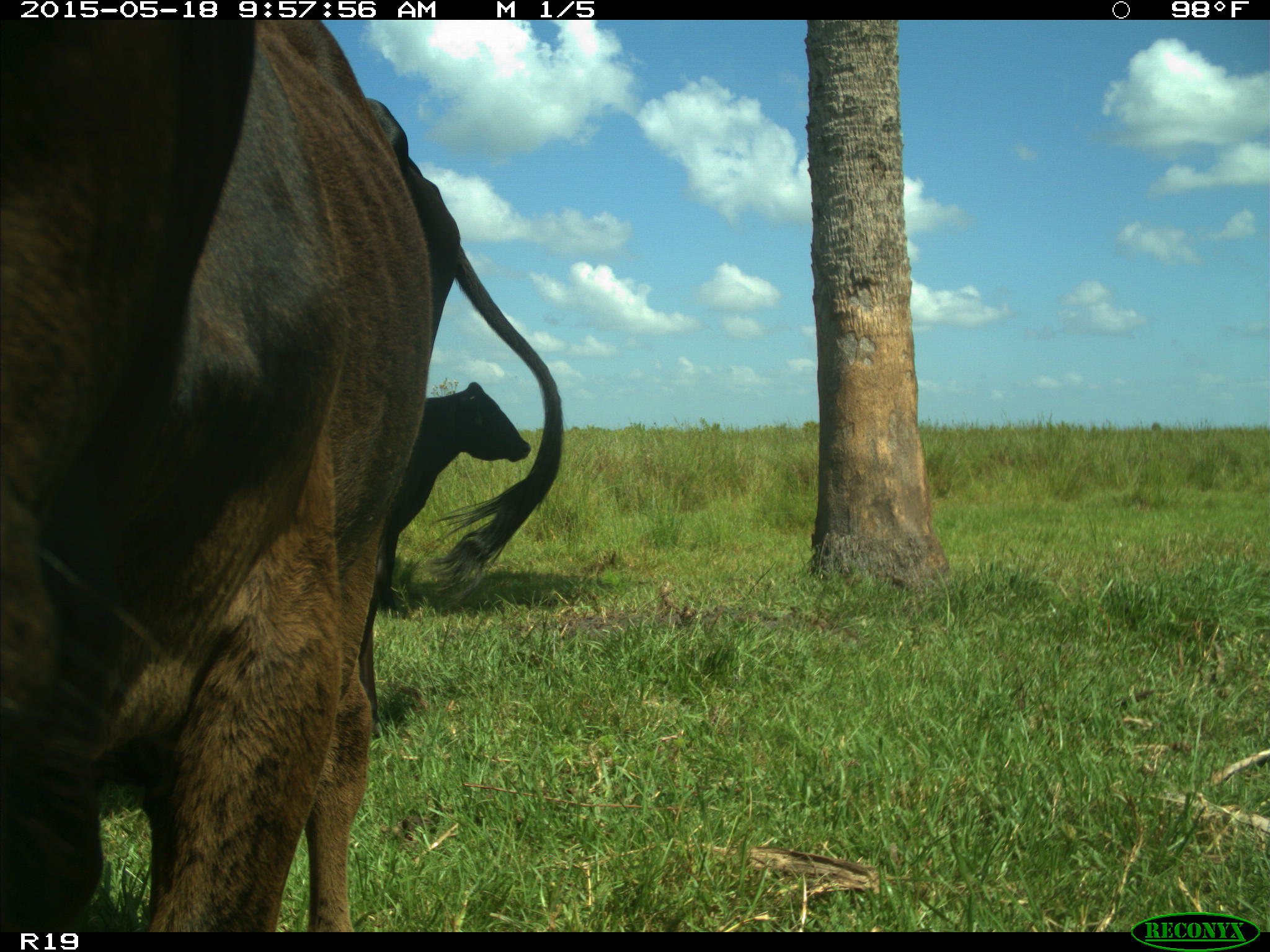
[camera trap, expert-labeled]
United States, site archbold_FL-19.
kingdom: Animalia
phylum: Chordata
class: Mammalia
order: Artiodactyla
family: Bovidae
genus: Bos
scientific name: Bos taurus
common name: domestic cow